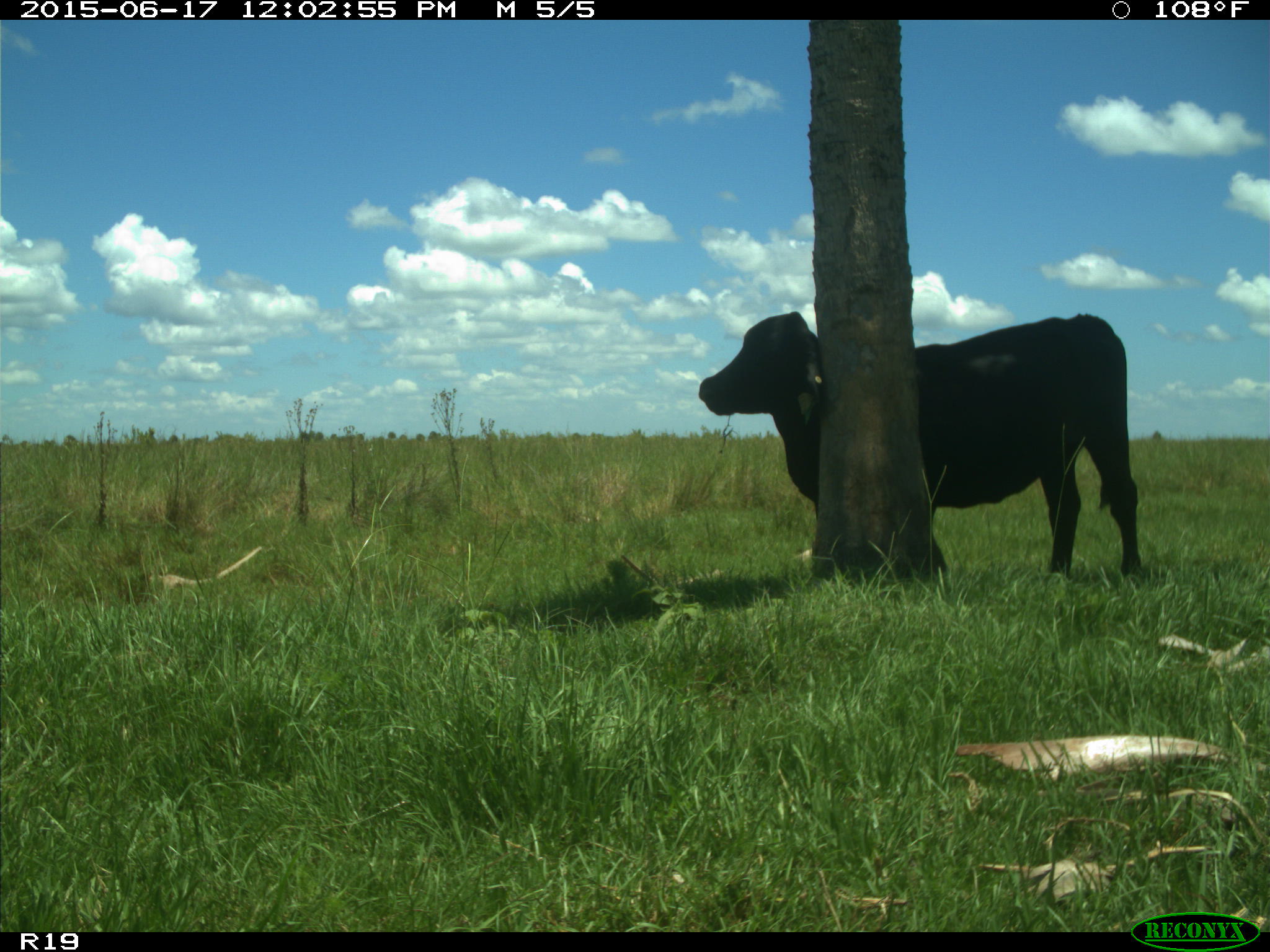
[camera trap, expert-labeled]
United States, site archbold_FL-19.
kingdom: Animalia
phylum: Chordata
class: Mammalia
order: Artiodactyla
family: Bovidae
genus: Bos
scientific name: Bos taurus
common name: domestic cow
Bos taurus (domestic cow).